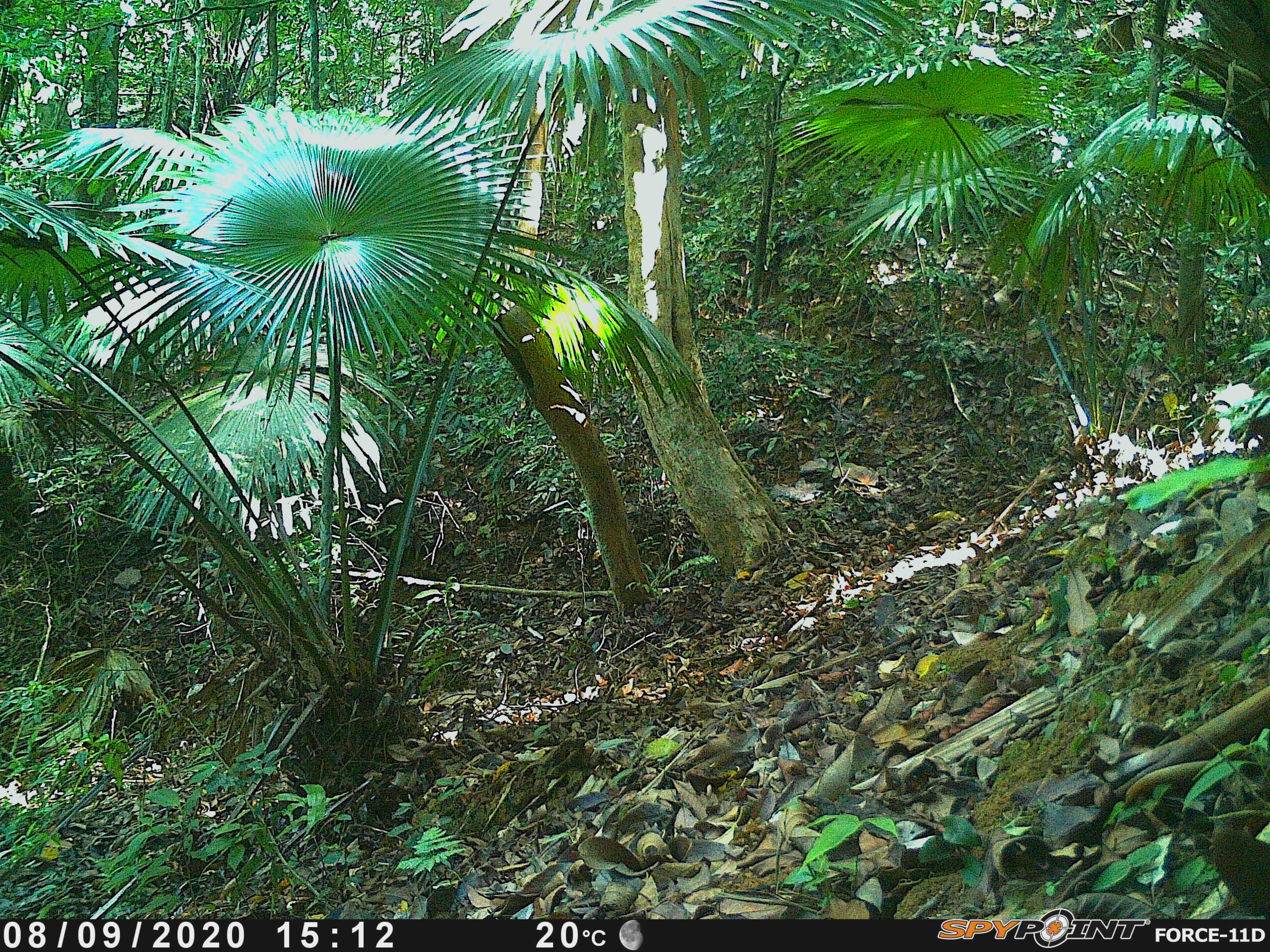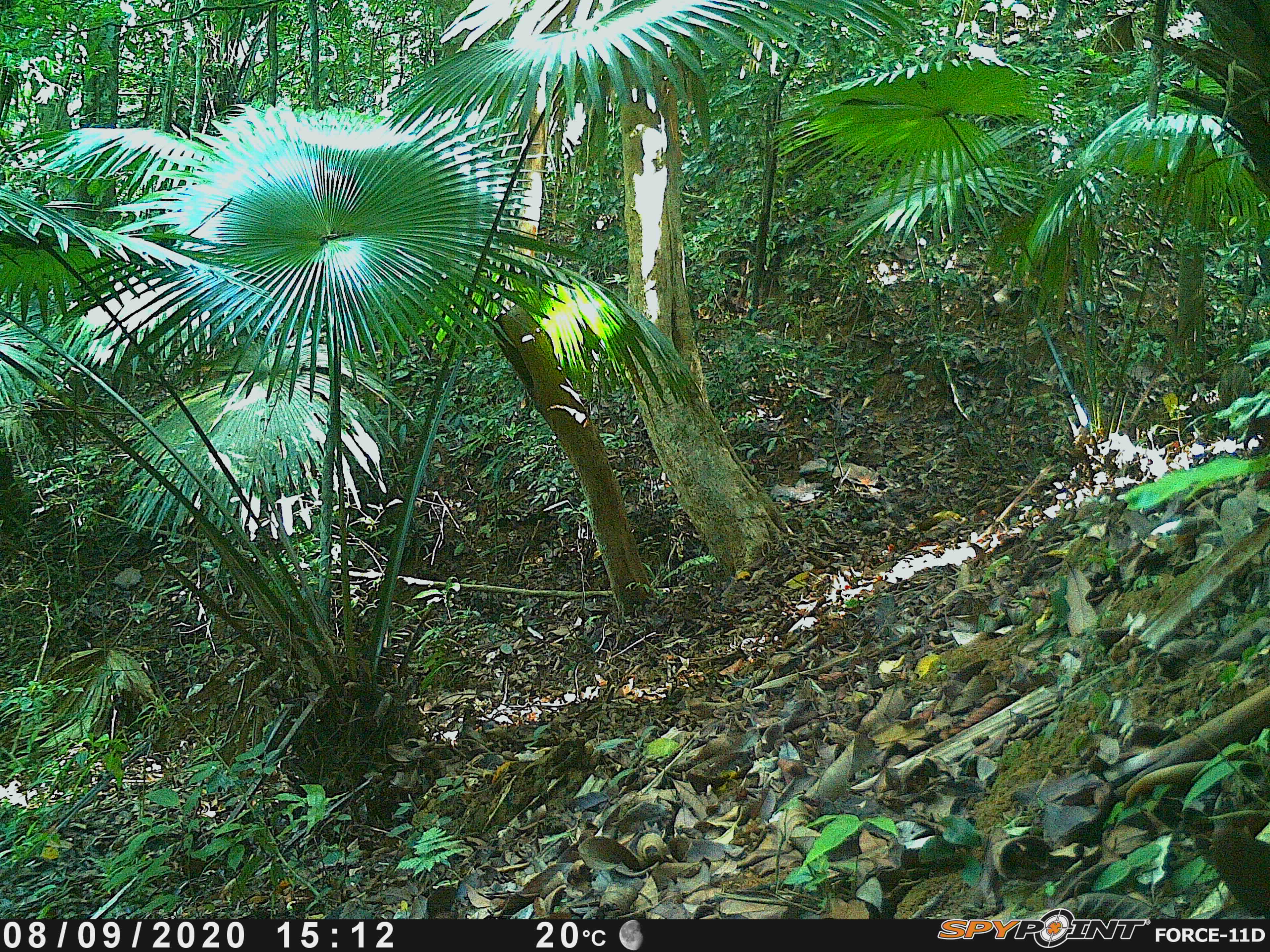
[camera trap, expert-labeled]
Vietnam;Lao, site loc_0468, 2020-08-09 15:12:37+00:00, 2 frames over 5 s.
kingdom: Animalia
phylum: Chordata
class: Mammalia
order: Artiodactyla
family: Suidae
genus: Sus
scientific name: Sus scrofa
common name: eurasian wild pig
Eurasian wild pig (Sus scrofa). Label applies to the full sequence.